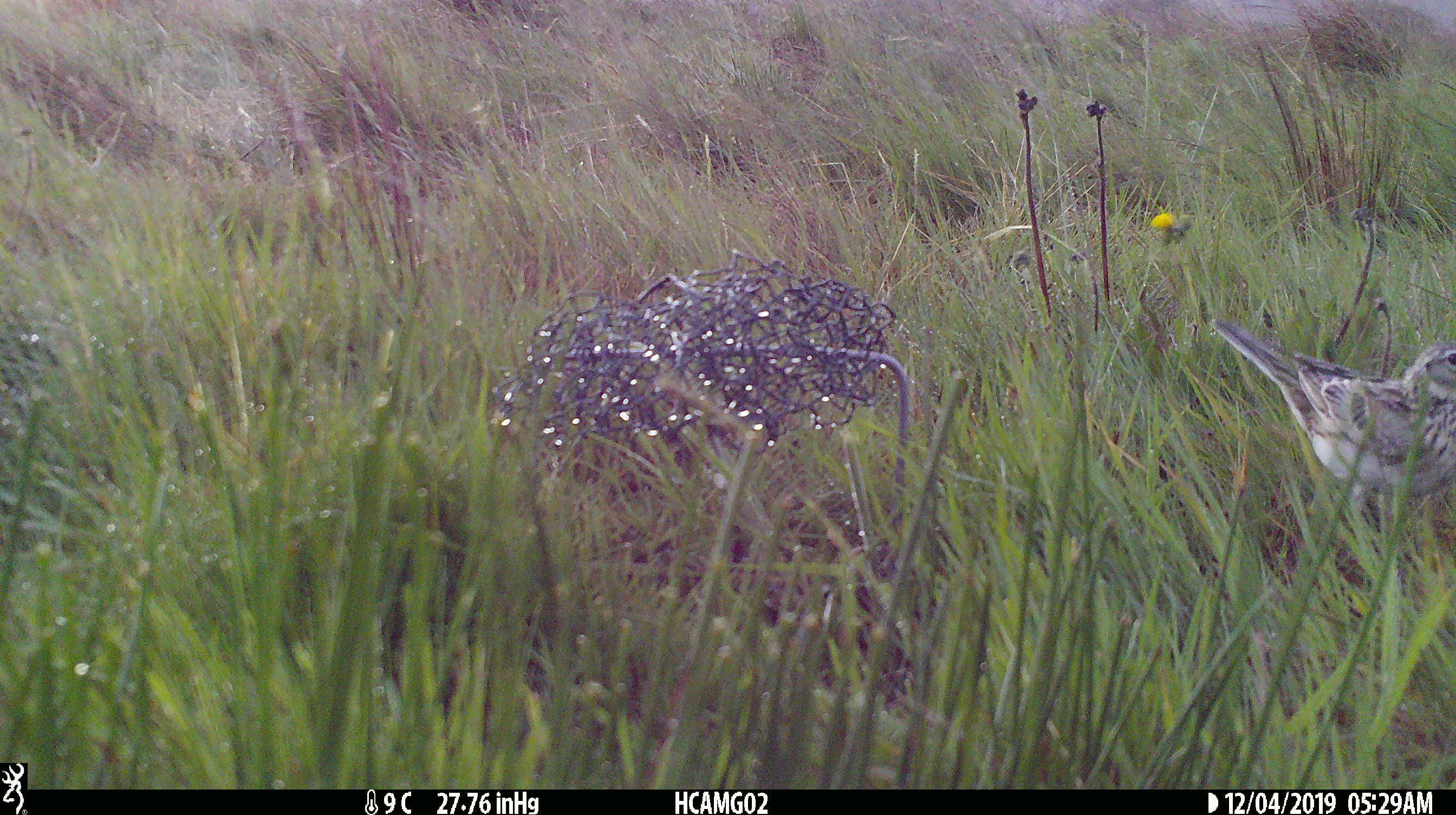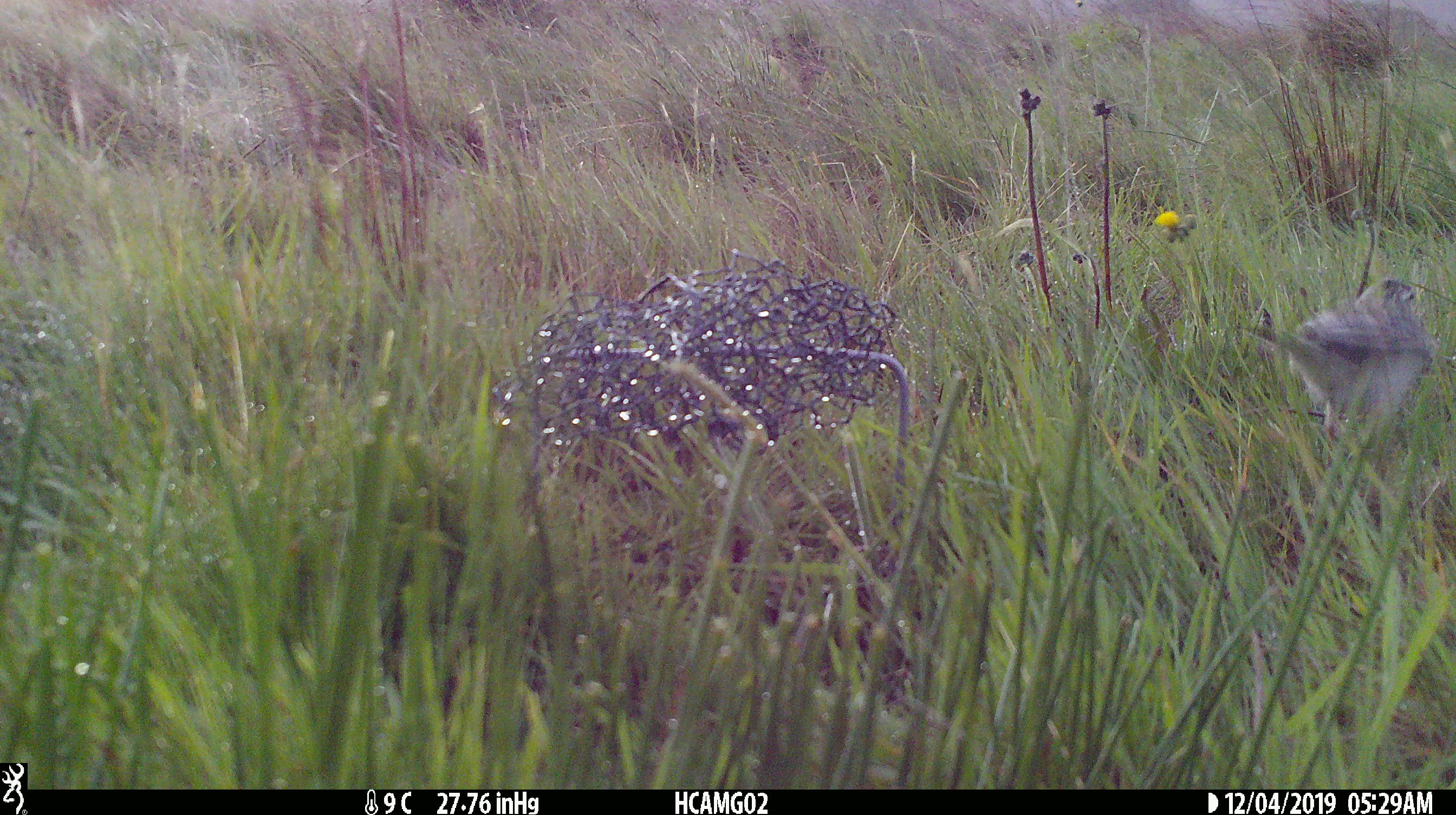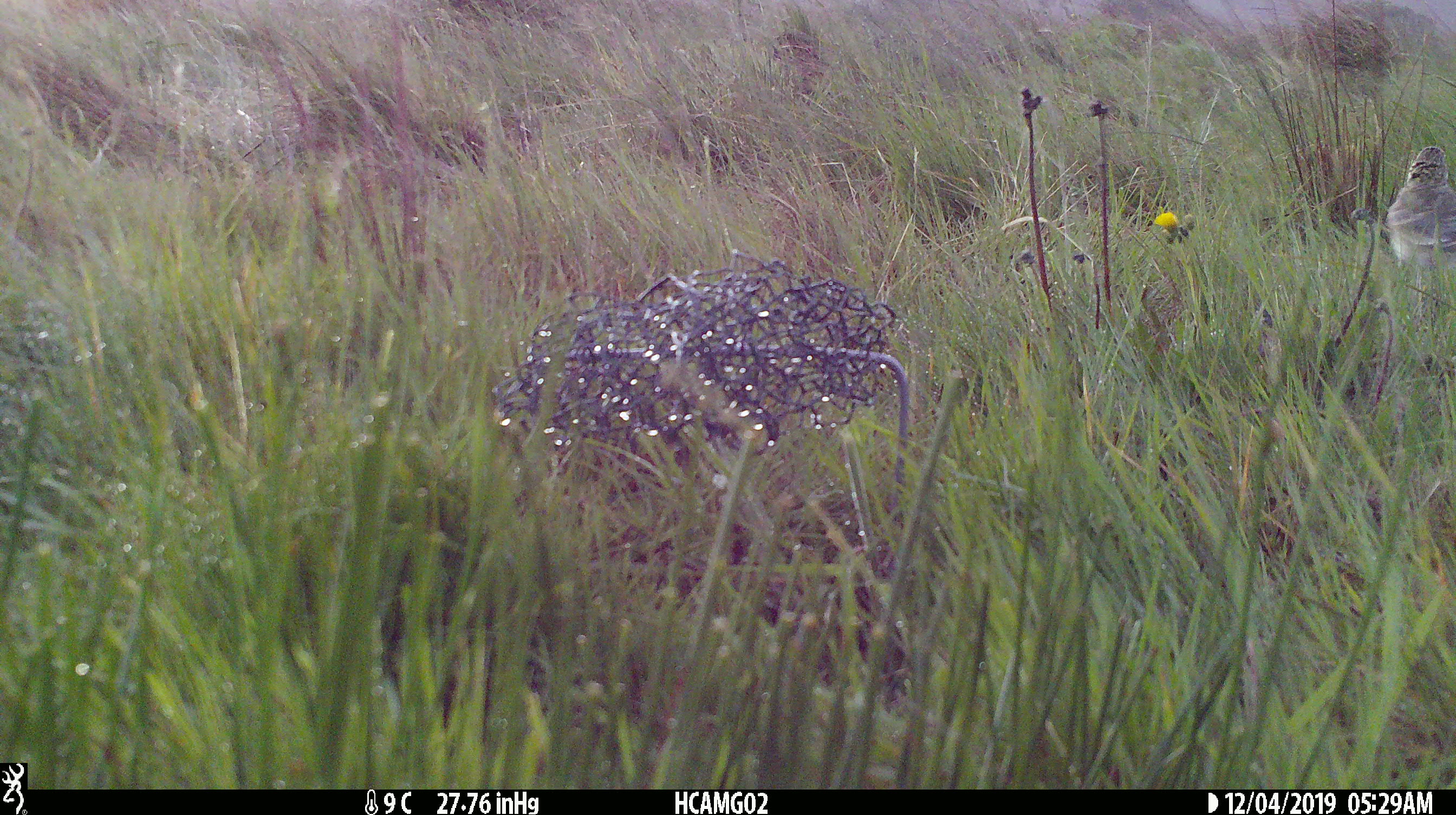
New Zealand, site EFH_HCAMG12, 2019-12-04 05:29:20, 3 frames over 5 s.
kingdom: Animalia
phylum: Chordata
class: Aves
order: Passeriformes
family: Motacillidae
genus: Anthus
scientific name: Anthus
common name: pipit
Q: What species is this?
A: Pipit (Anthus).